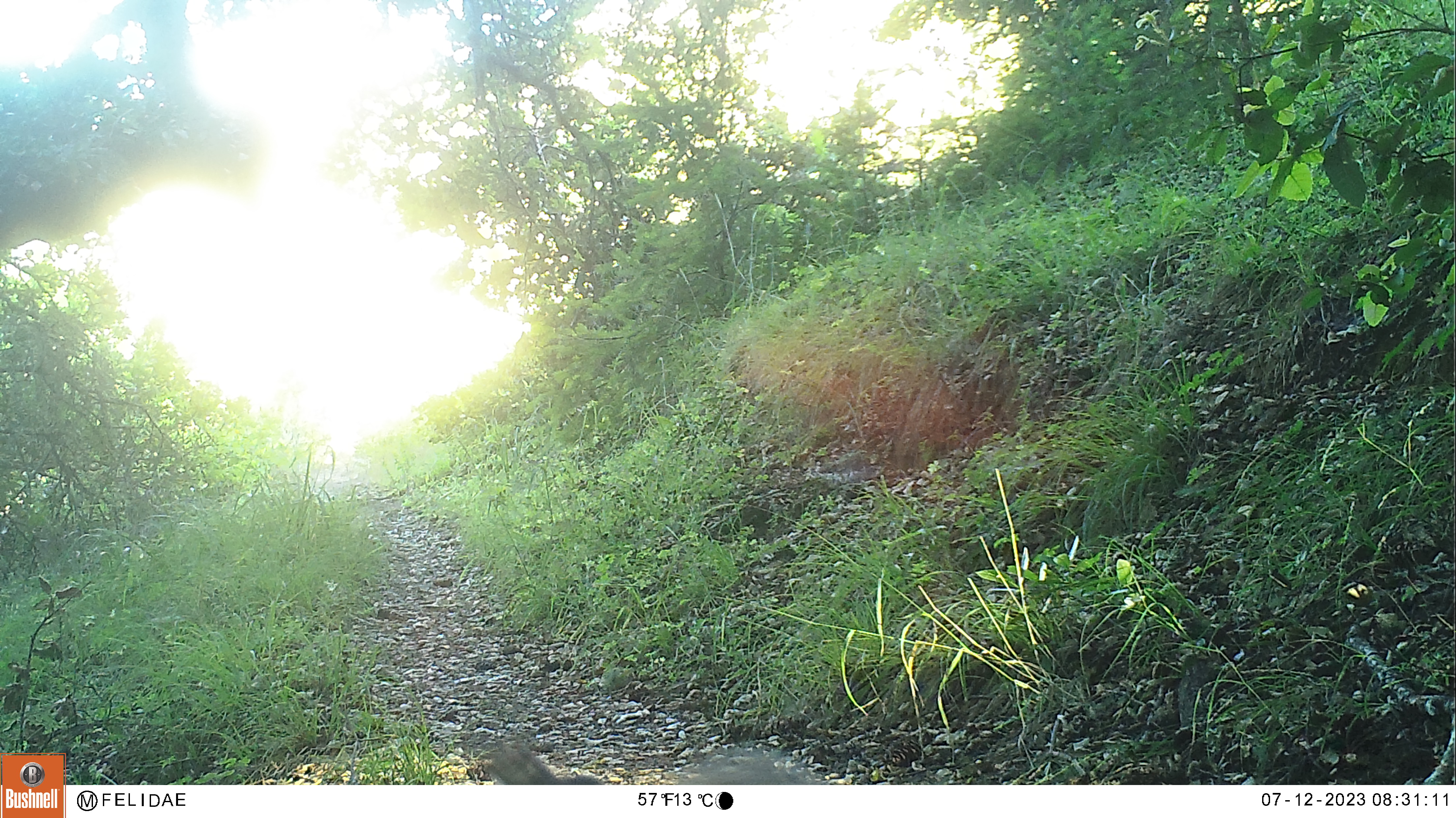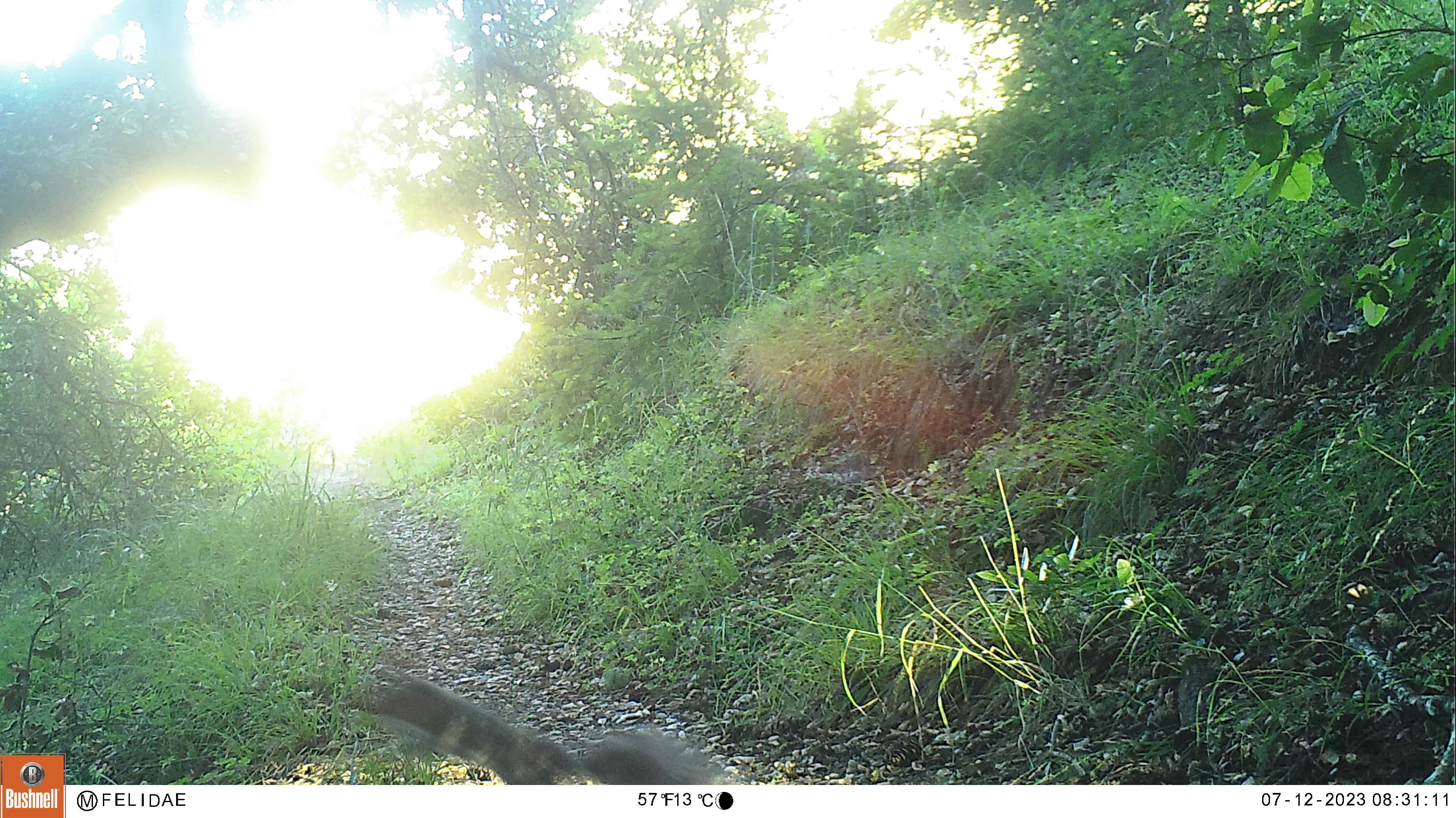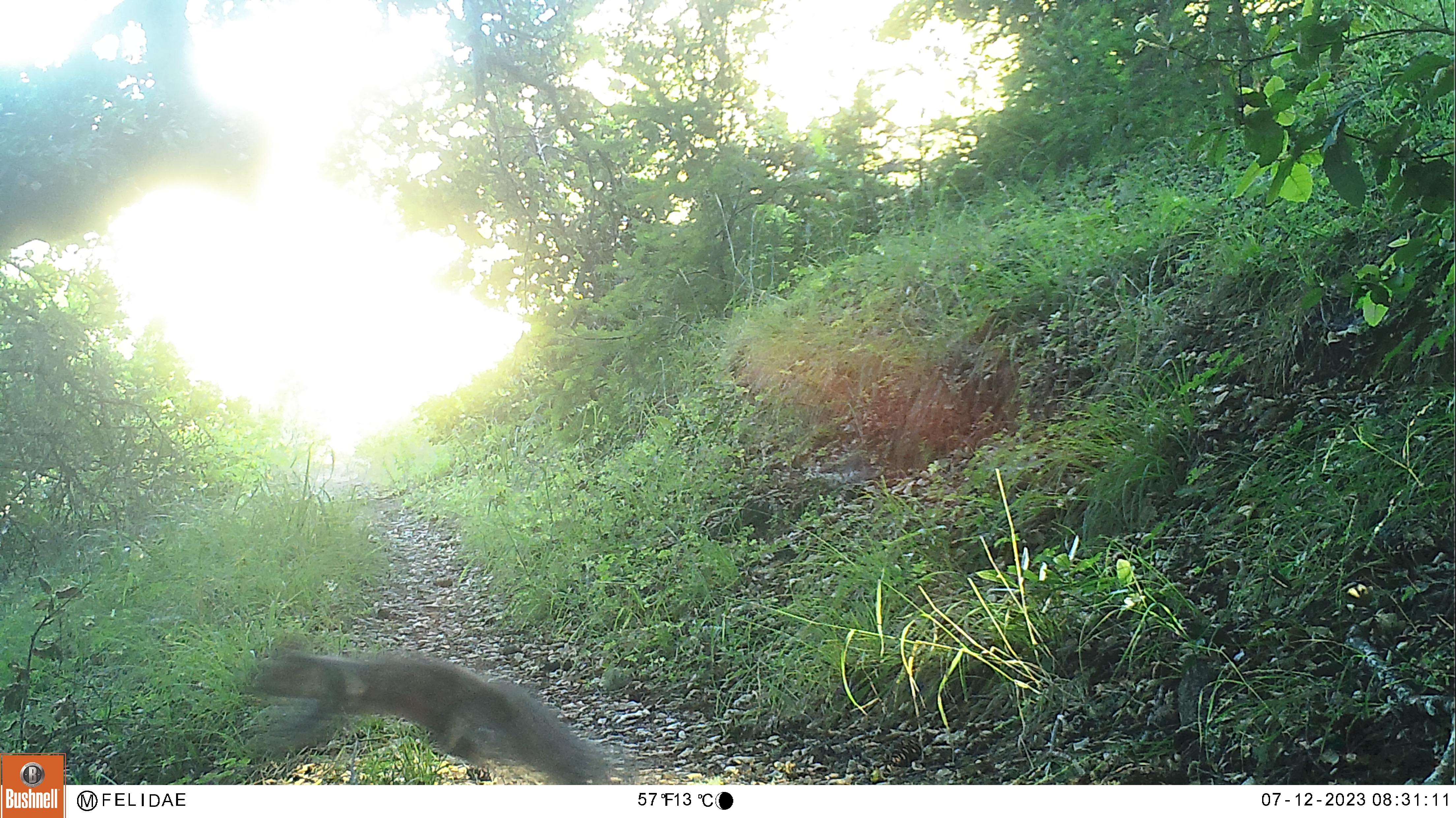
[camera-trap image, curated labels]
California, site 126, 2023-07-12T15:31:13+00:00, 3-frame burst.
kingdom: Animalia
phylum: Chordata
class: Mammalia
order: Rodentia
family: Sciuridae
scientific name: Sciuridae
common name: squirrel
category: unknown squirrel